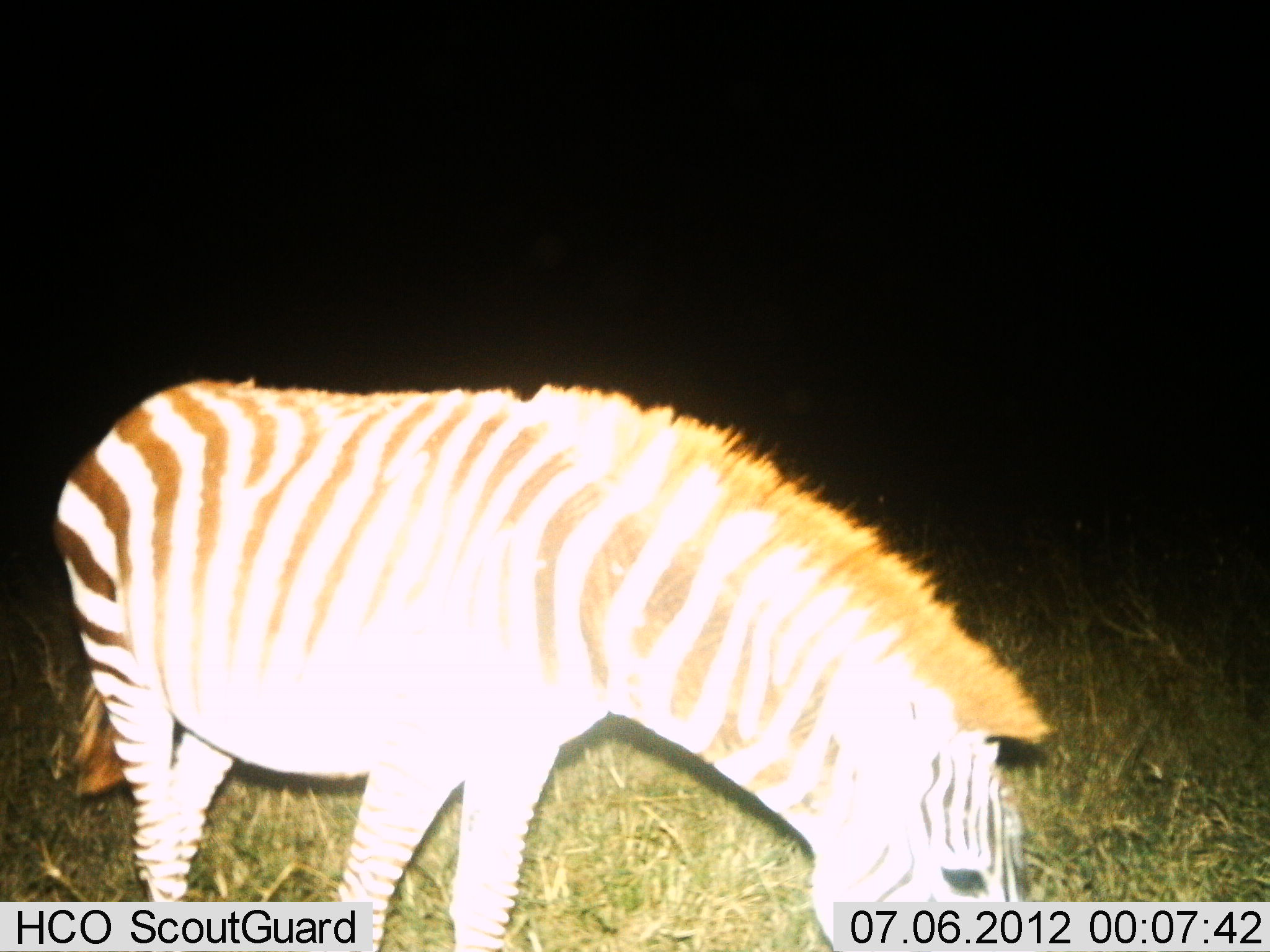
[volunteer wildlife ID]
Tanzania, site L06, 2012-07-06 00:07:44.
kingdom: Animalia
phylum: Chordata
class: Mammalia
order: Perissodactyla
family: Equidae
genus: Equus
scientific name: Equus quagga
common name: plains zebra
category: zebra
Zebra (plains zebra) (Equus quagga), count 1. Behavior (volunteer vote fractions): standing 40%, resting 0%, moving 0%, interacting 0%. Young present (vote fraction): 0%. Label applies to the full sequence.